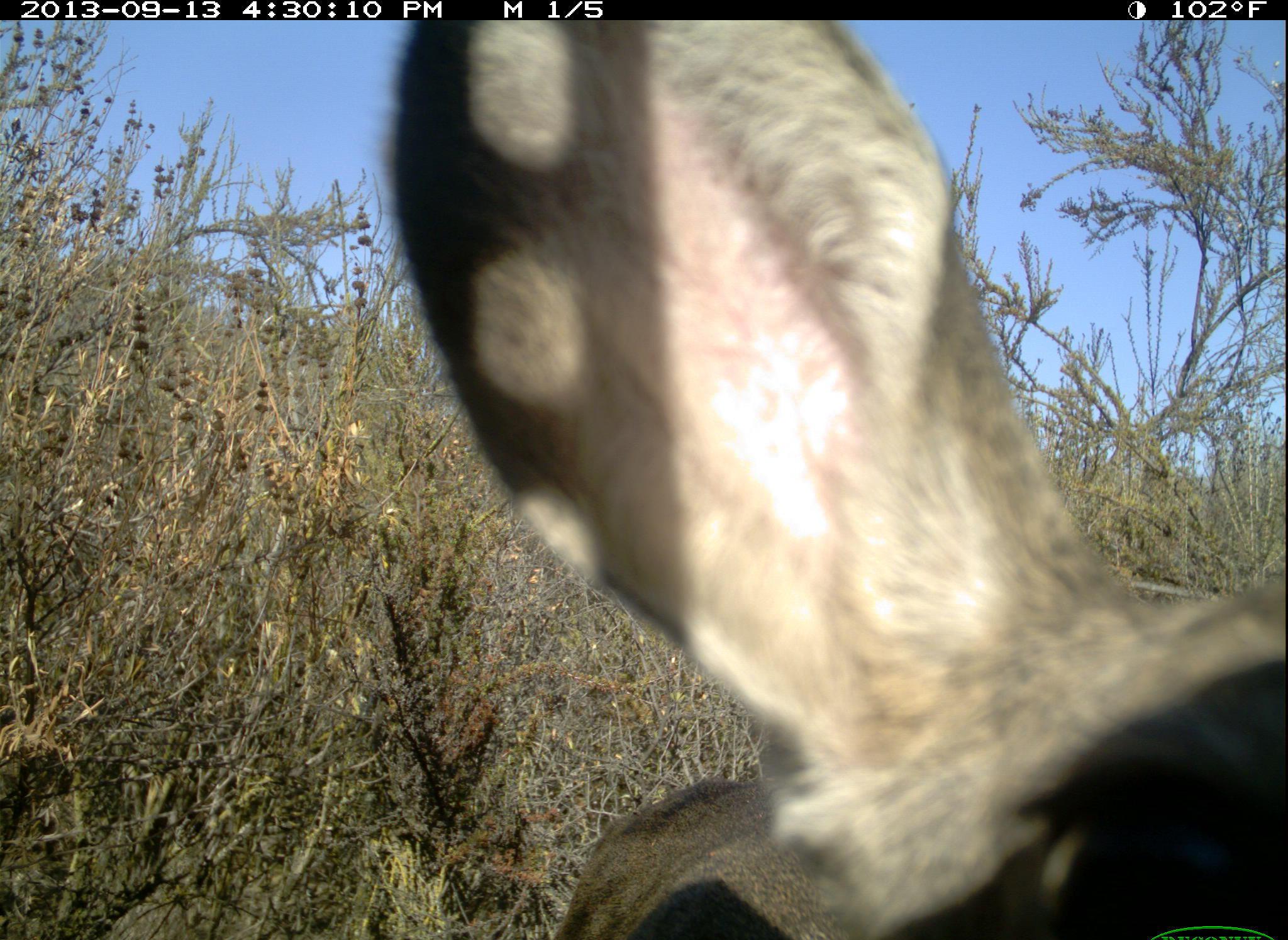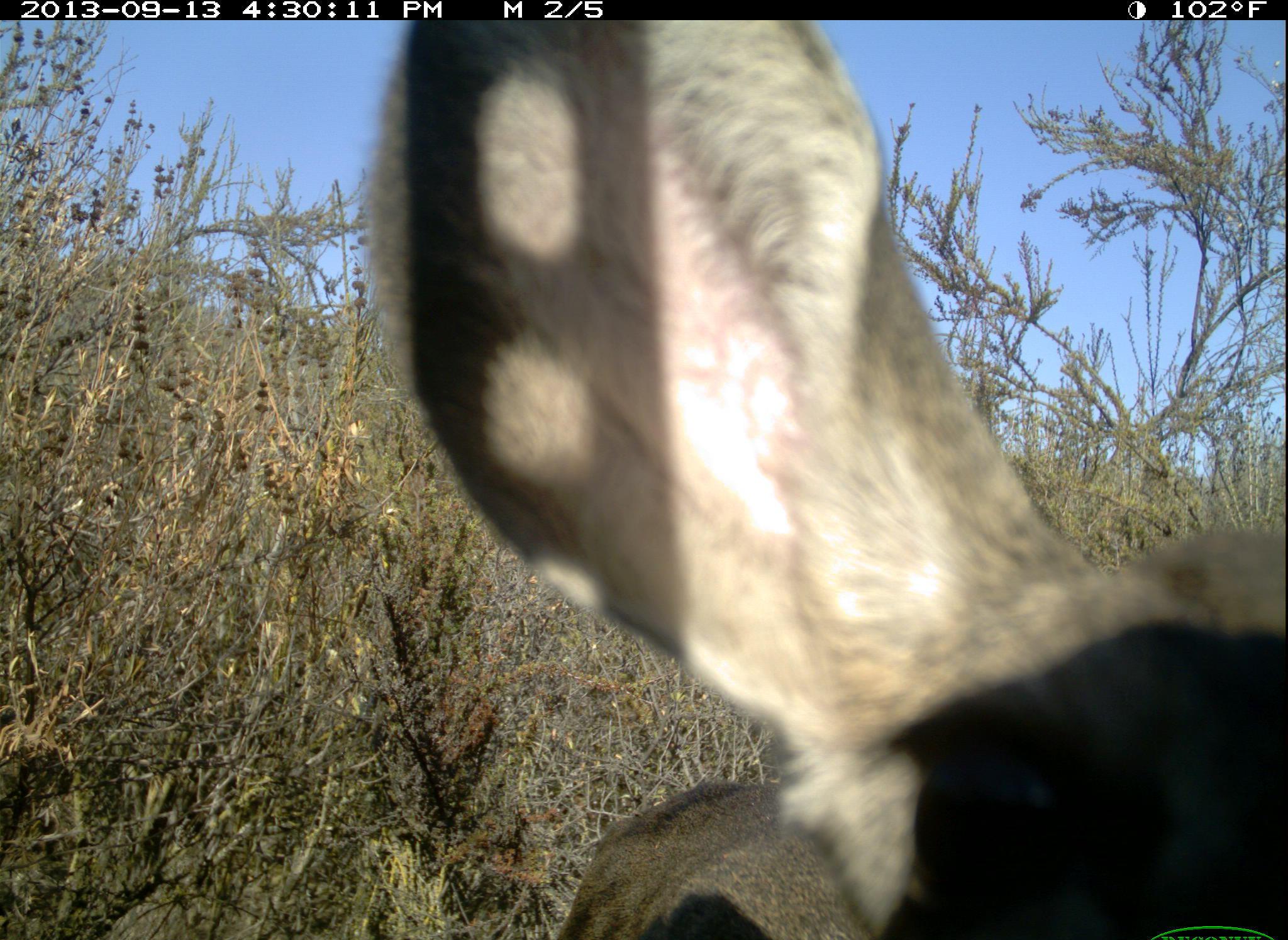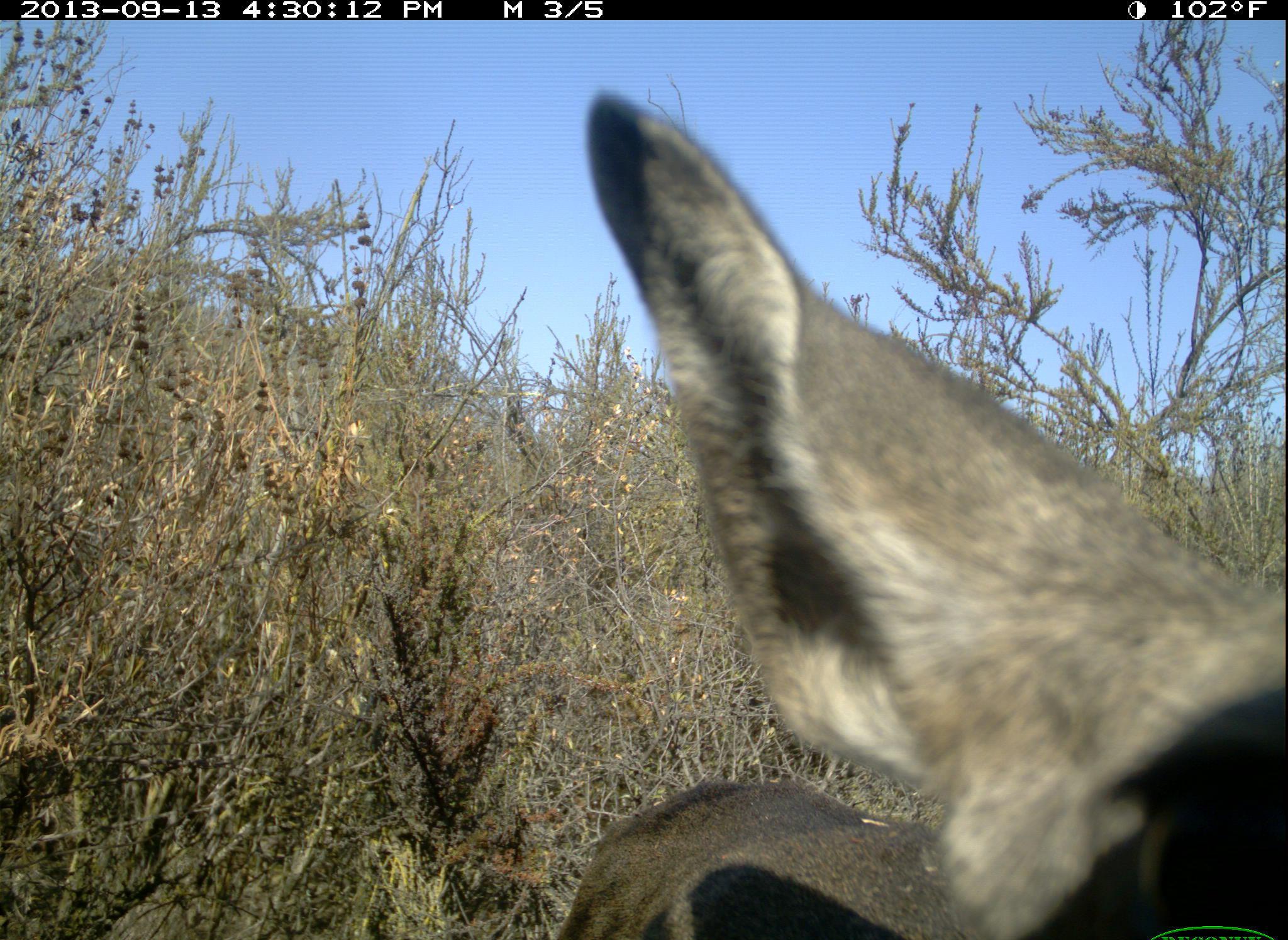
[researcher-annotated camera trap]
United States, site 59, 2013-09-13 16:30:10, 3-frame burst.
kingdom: Animalia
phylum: Chordata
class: Mammalia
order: Artiodactyla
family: Cervidae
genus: Odocoileus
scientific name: Odocoileus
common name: deer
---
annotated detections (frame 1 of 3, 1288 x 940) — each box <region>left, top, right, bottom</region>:
deer: <region>388, 21, 1288, 940</region>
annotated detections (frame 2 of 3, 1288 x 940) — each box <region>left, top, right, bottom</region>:
deer: <region>367, 20, 1288, 940</region>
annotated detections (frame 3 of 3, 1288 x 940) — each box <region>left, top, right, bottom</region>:
deer: <region>556, 90, 1288, 940</region>